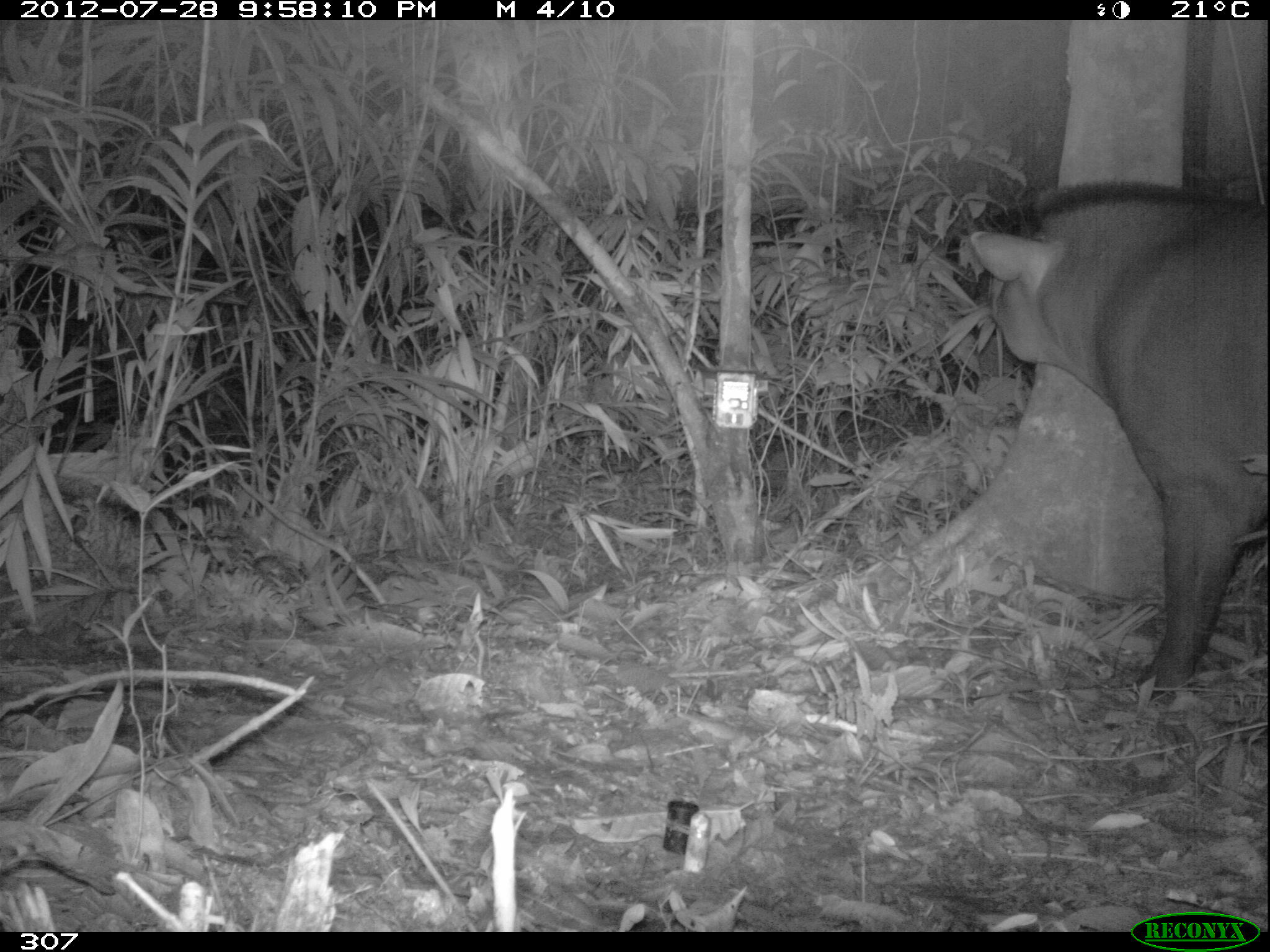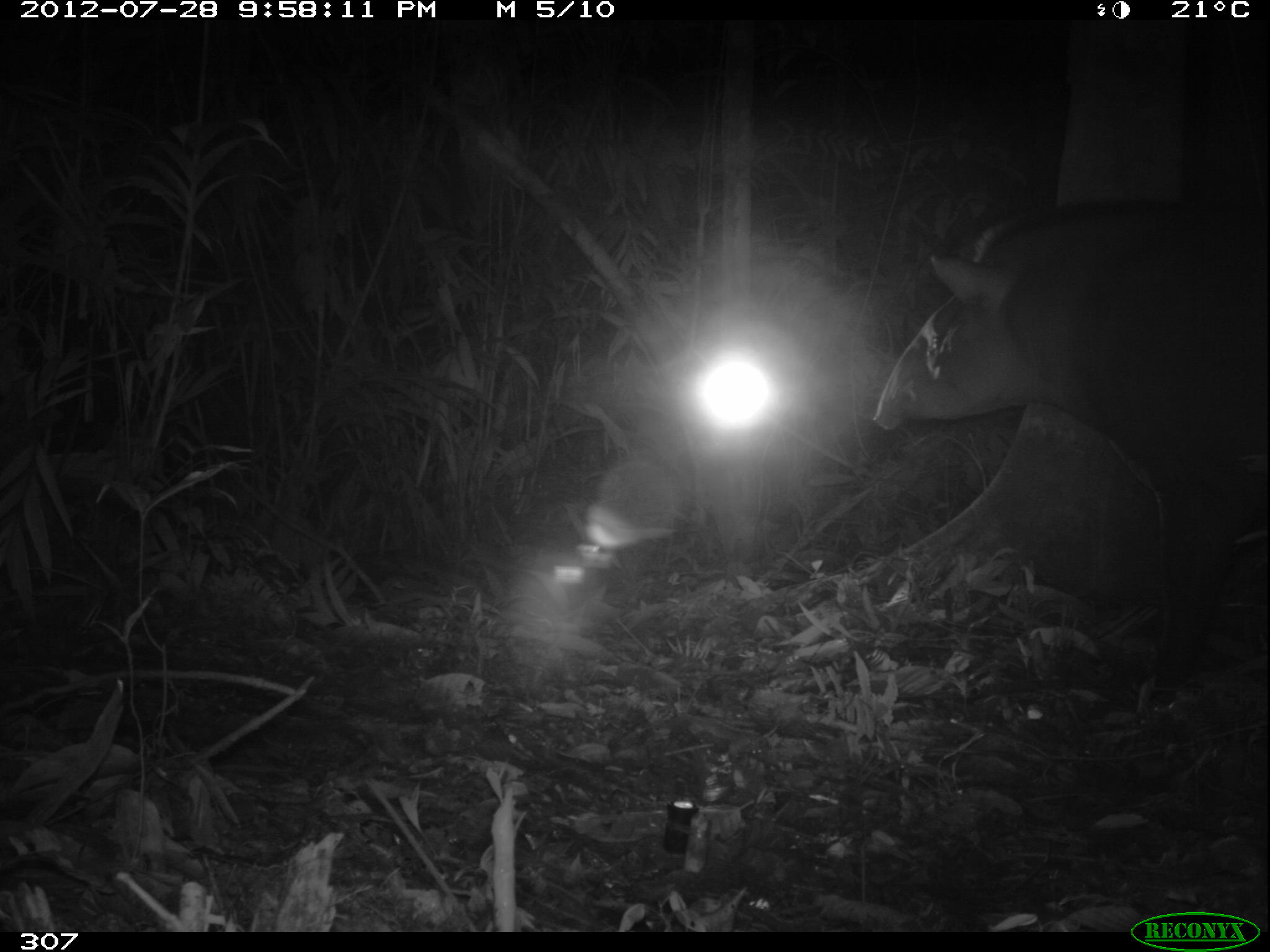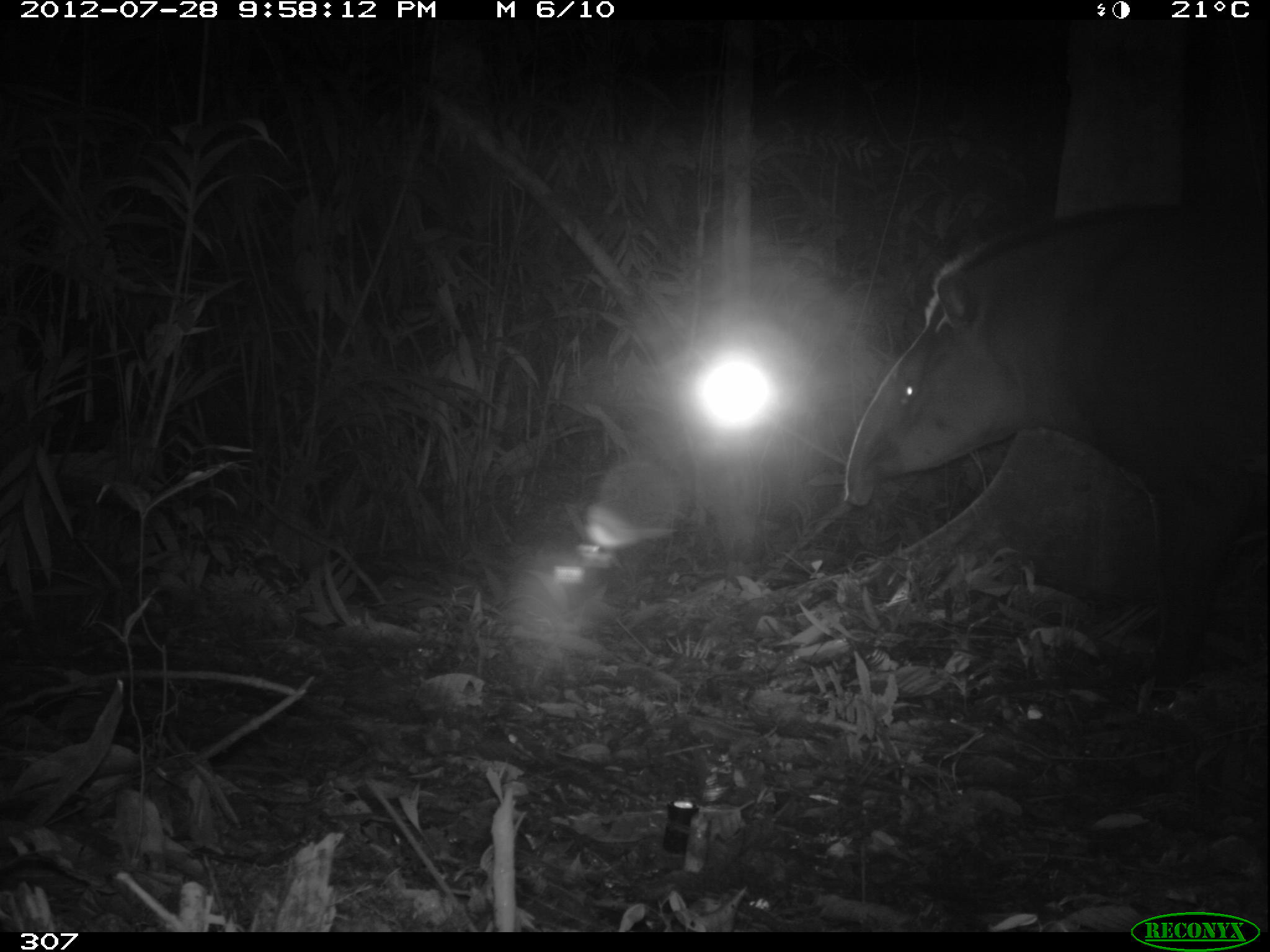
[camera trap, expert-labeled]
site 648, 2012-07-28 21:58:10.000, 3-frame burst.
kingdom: Animalia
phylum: Chordata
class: Mammalia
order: Perissodactyla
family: Tapiridae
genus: Tapirus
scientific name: Tapirus terrestris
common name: south american tapir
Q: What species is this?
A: Tapirus terrestris (south american tapir).